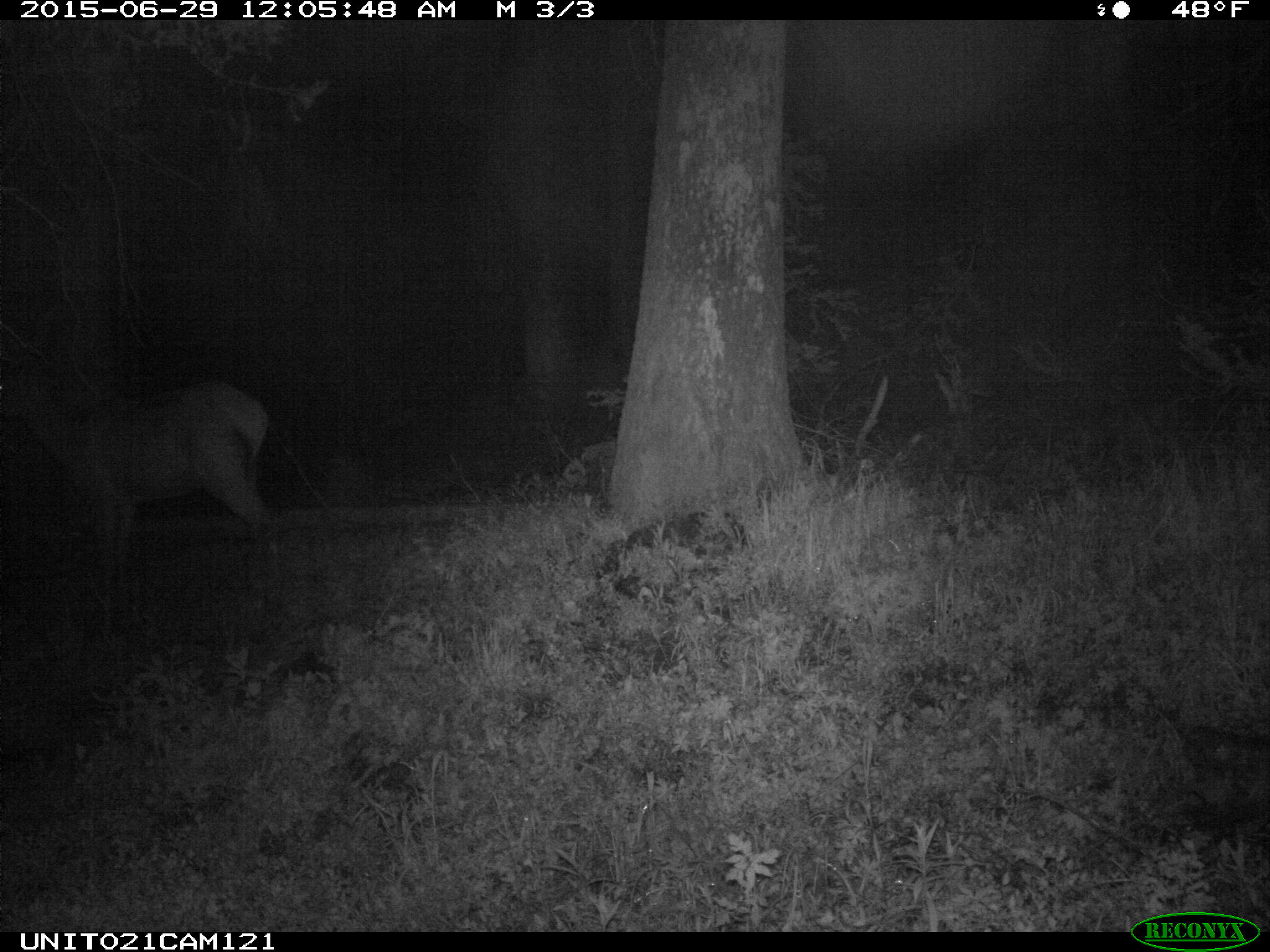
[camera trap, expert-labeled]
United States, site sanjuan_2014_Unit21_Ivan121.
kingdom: Animalia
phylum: Chordata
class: Mammalia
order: Artiodactyla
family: Cervidae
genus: Cervus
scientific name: Cervus elaphus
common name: red deer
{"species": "Cervus elaphus (red deer)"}